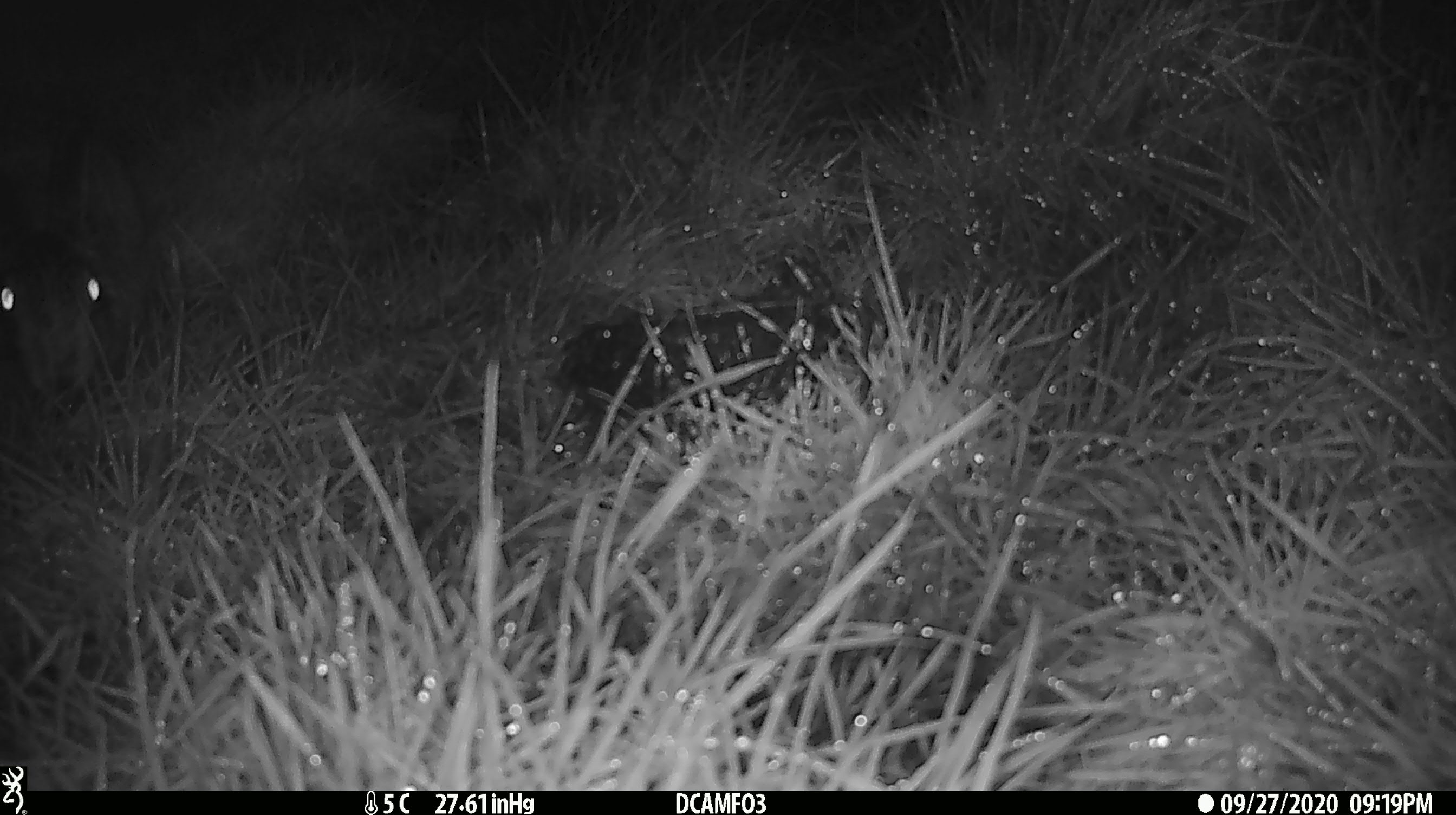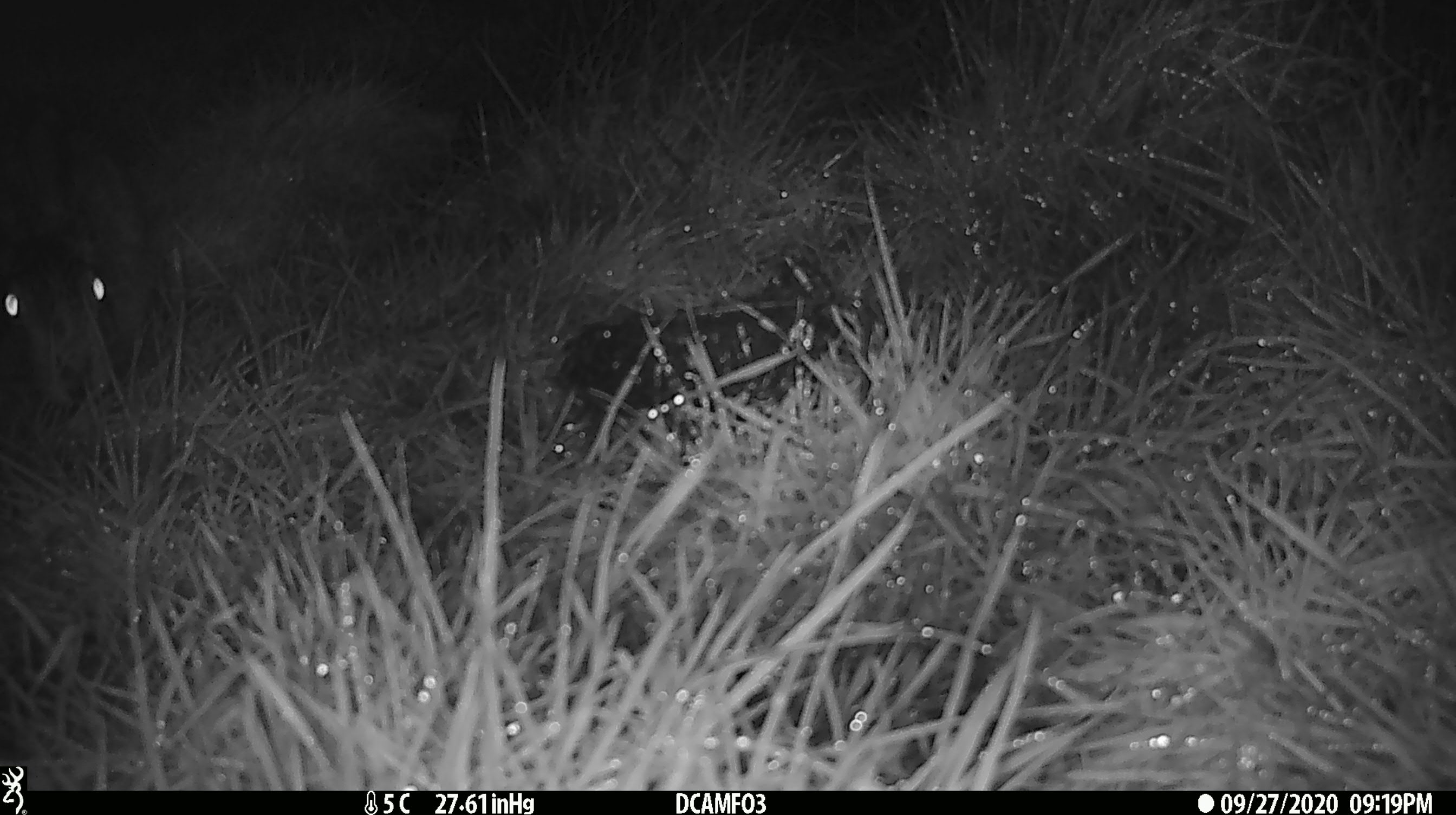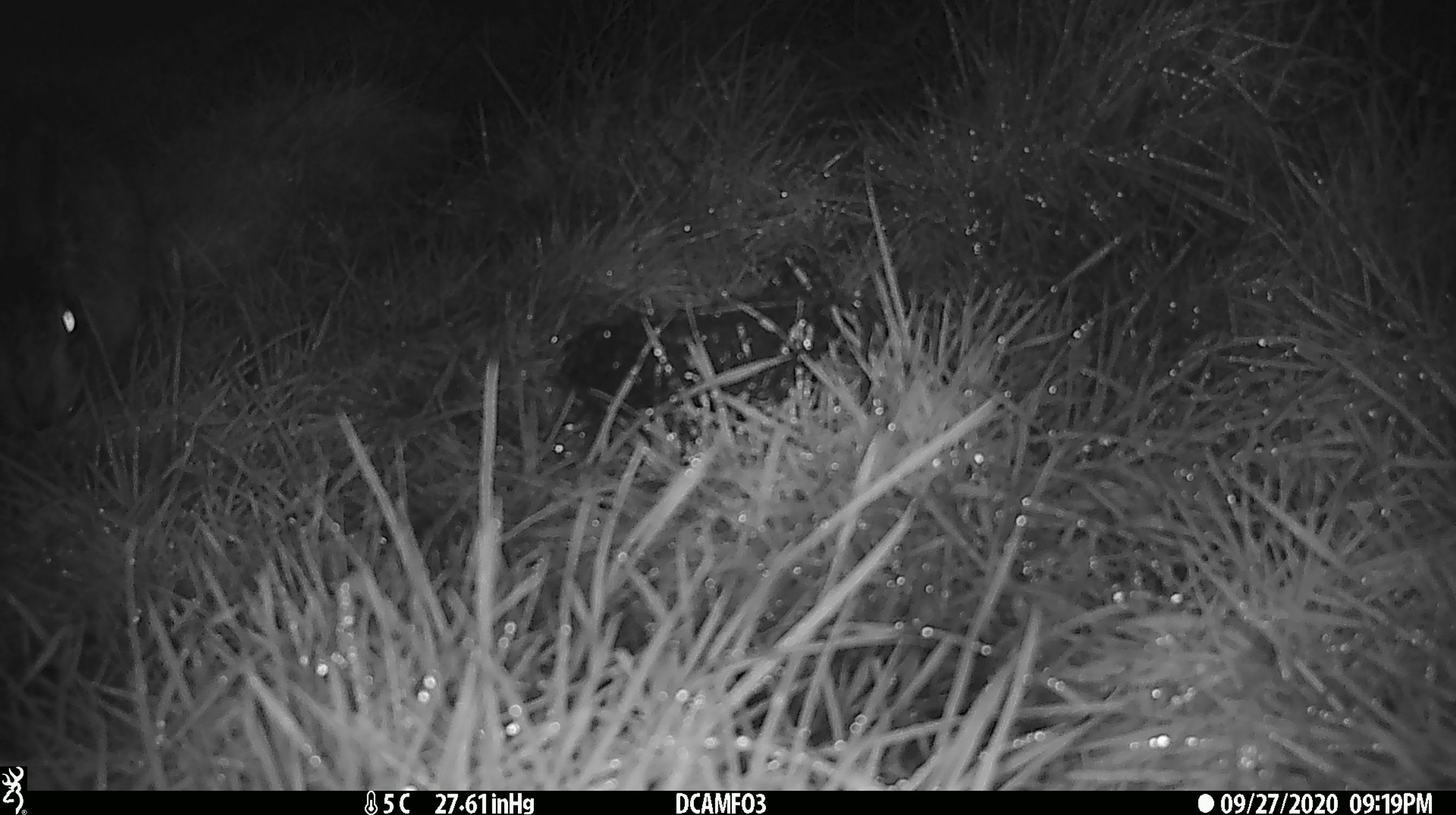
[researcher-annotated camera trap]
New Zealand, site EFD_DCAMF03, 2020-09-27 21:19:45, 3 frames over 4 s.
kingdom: Animalia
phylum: Chordata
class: Mammalia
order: Artiodactyla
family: Cervidae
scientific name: Cervidae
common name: deer